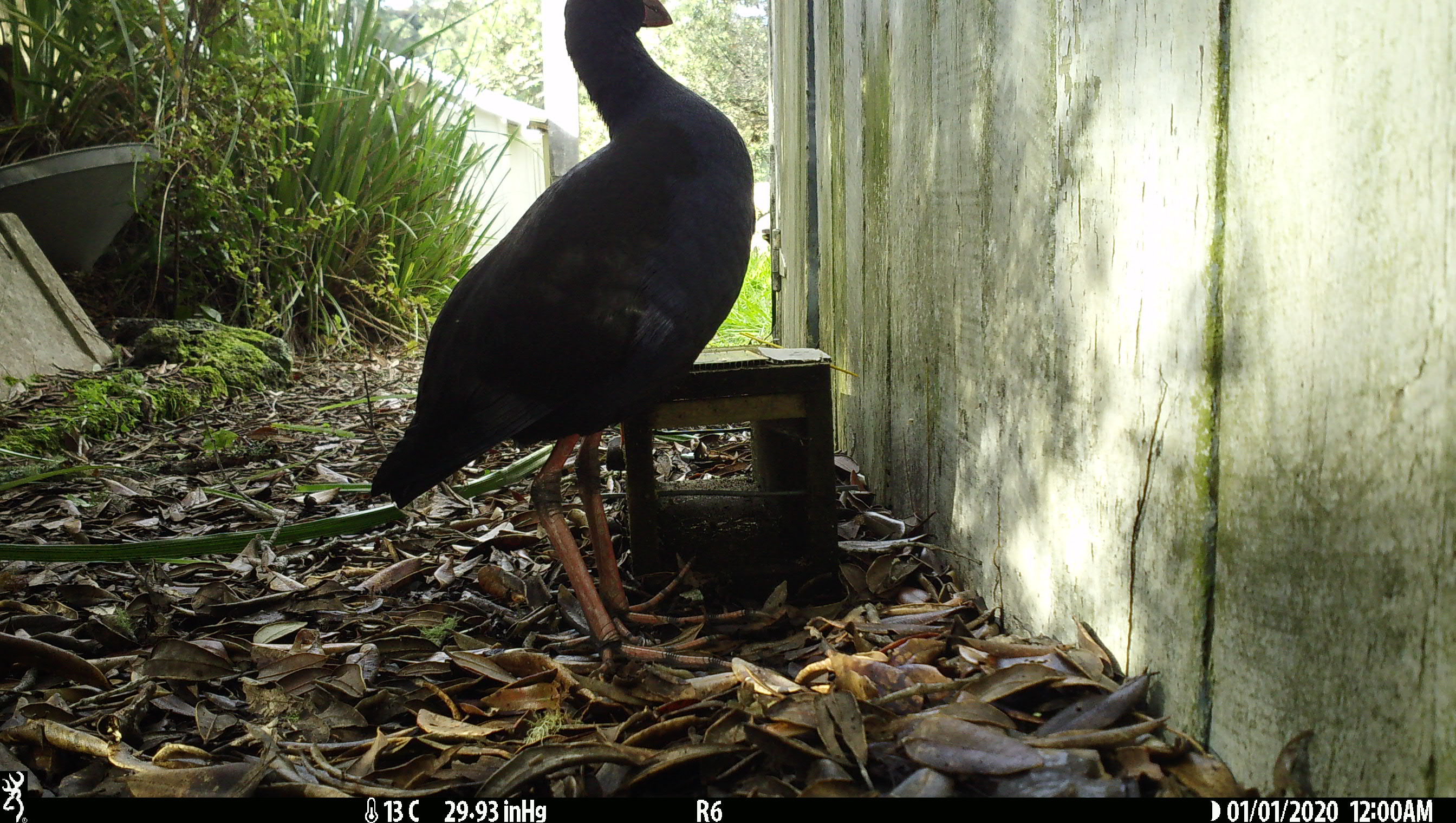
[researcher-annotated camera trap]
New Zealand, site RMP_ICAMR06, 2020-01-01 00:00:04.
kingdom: Animalia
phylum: Chordata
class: Aves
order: Gruiformes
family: Rallidae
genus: Porphyrio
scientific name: Porphyrio melanotus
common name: australasian swamphen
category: pukeko